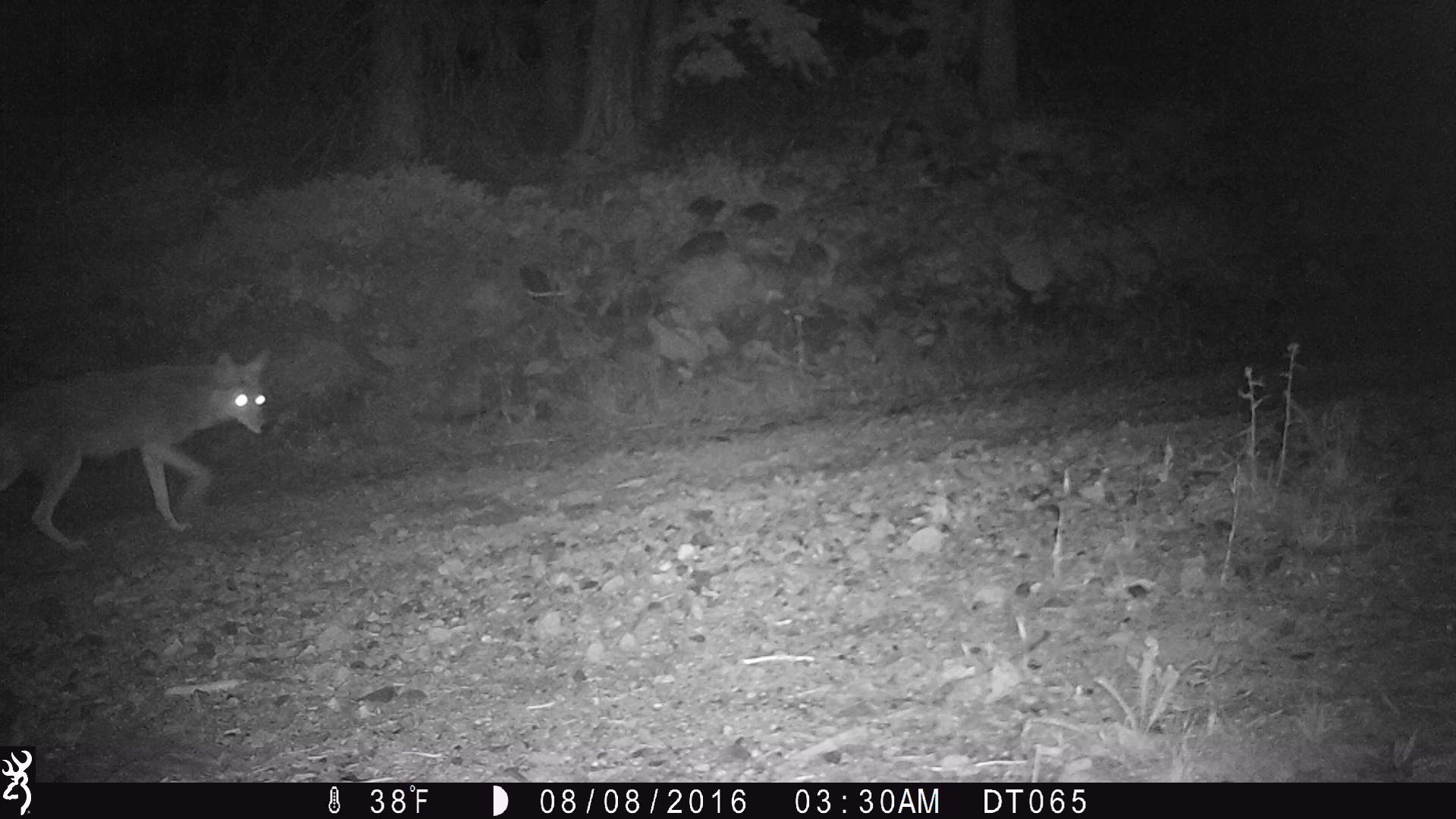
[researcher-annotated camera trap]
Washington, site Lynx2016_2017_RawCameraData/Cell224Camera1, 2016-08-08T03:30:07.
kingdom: Animalia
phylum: Chordata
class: Mammalia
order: Carnivora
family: Canidae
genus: Canis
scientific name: Canis latrans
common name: coyote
Canis latrans (coyote). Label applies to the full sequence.